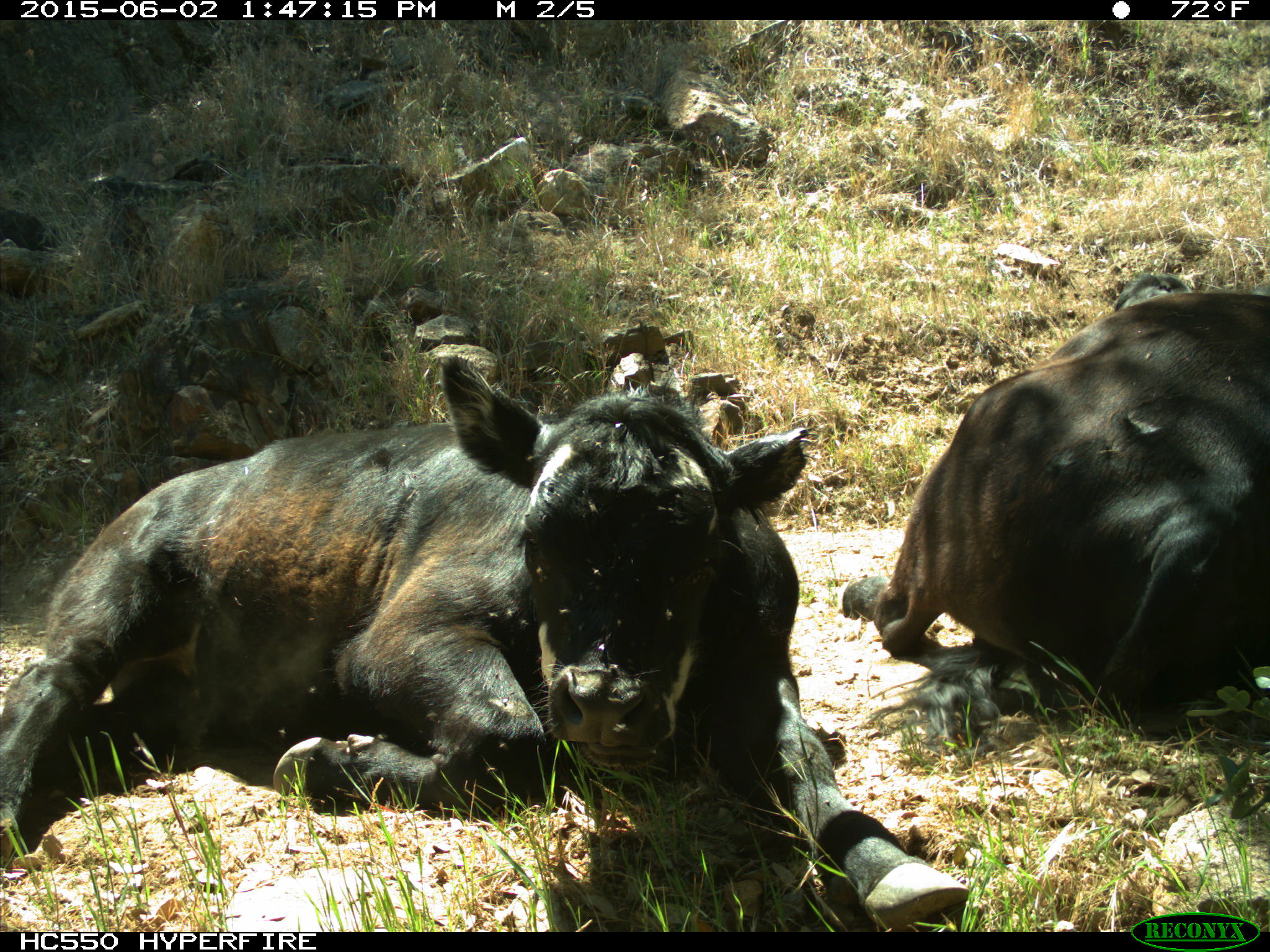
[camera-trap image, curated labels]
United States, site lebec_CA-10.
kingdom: Animalia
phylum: Chordata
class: Mammalia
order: Artiodactyla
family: Bovidae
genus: Bos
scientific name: Bos taurus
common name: domestic cow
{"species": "Bos taurus (domestic cow)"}